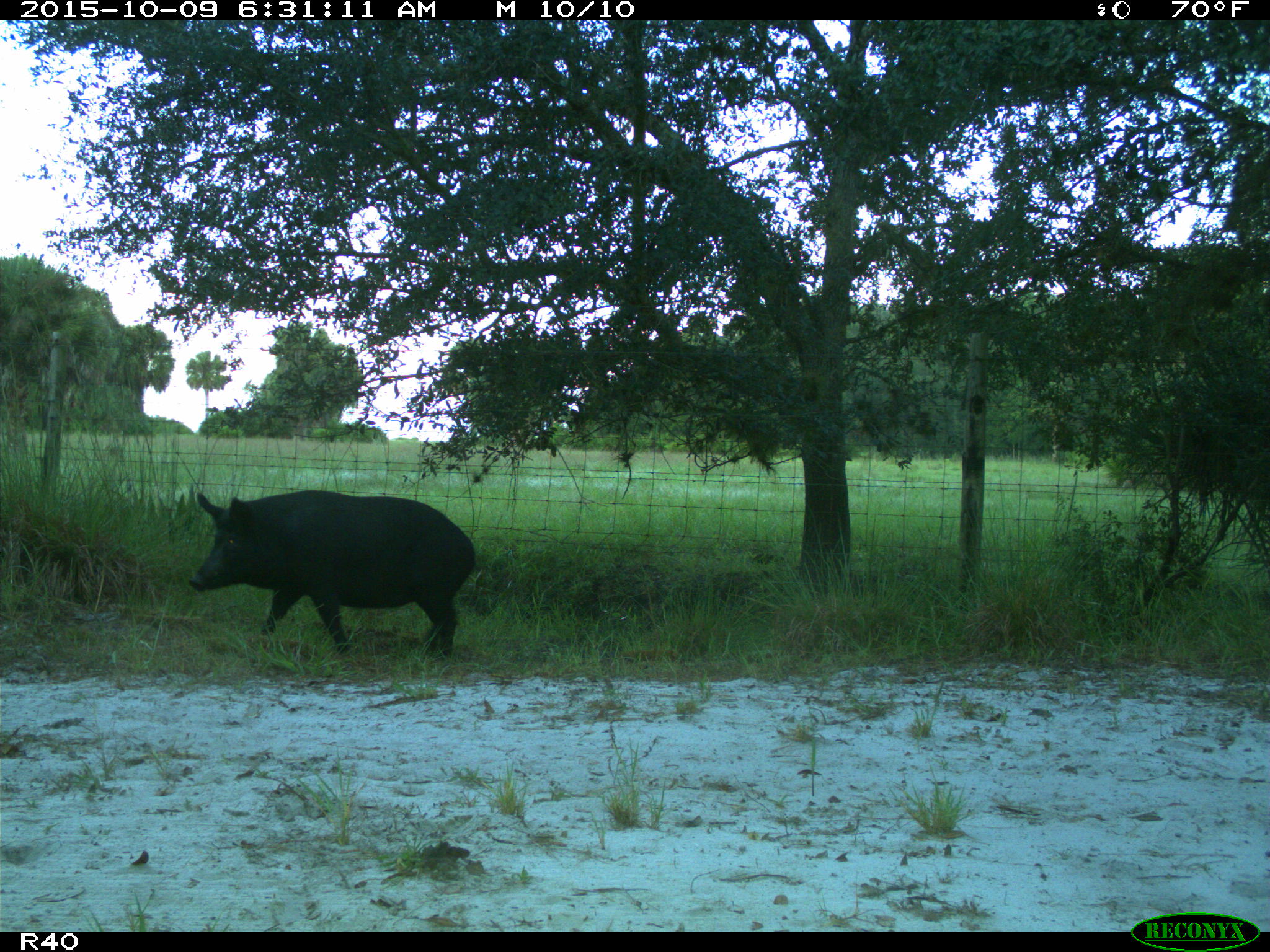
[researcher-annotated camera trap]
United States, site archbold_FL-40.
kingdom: Animalia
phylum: Chordata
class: Mammalia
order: Artiodactyla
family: Suidae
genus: Sus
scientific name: Sus scrofa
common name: wild boar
Sus scrofa (wild boar).